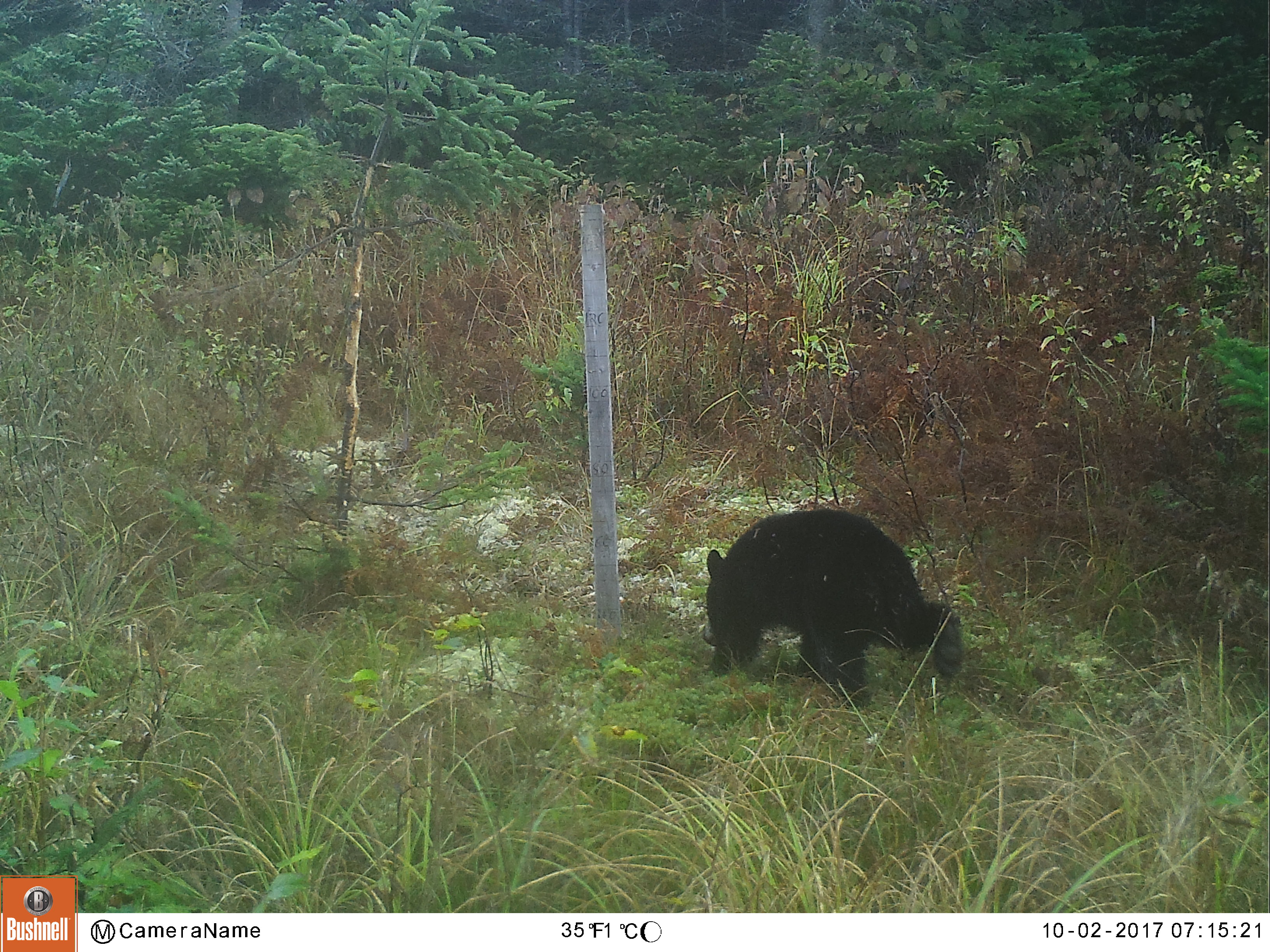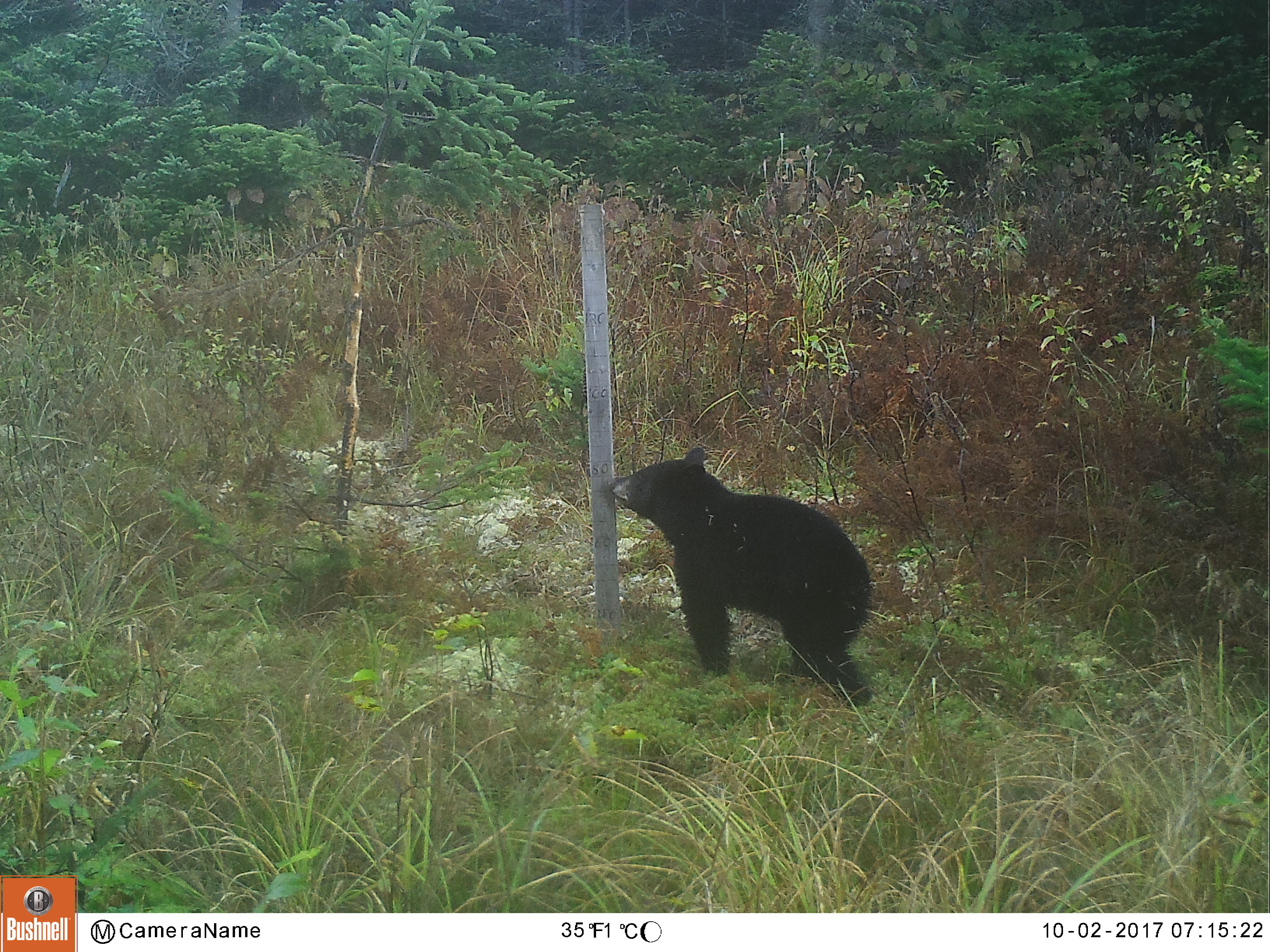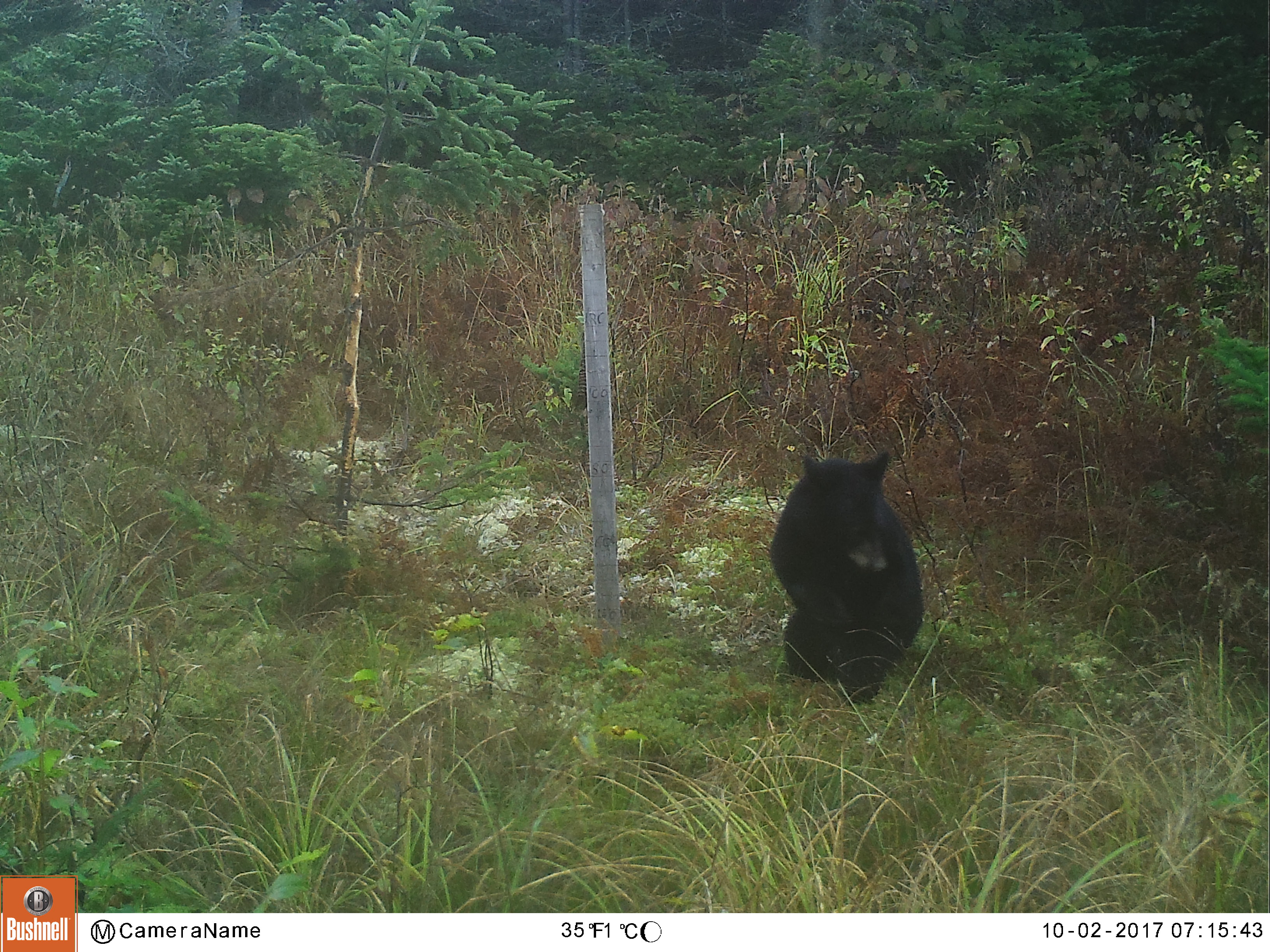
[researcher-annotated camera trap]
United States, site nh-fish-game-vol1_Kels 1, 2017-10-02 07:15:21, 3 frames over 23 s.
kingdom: Animalia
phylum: Chordata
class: Mammalia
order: Carnivora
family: Ursidae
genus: Ursus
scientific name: Ursus americanus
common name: black bear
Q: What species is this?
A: Black bear (Ursus americanus).